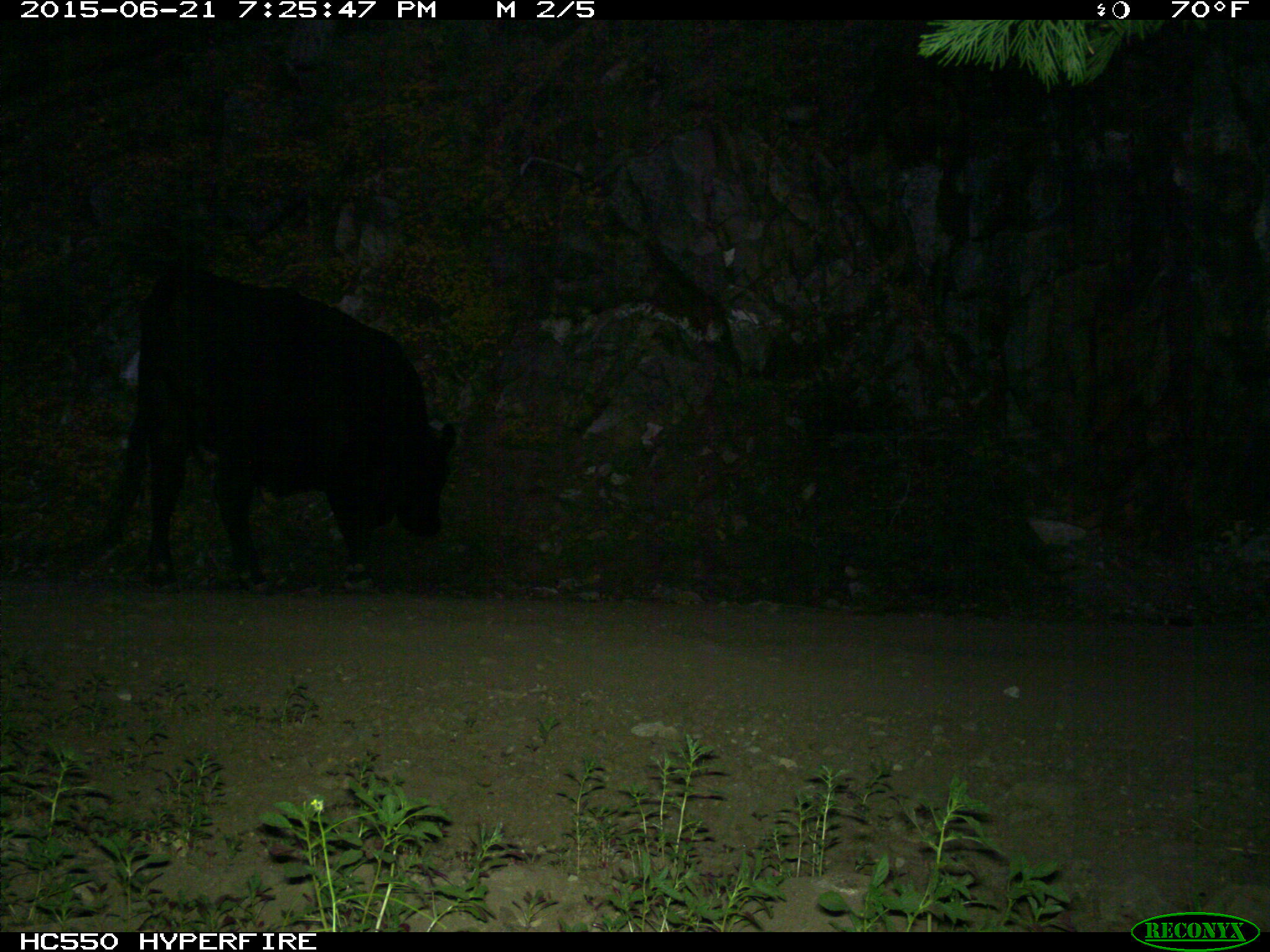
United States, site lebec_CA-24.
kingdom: Animalia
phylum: Chordata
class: Mammalia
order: Artiodactyla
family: Bovidae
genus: Bos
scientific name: Bos taurus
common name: domestic cow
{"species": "Bos taurus (domestic cow)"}